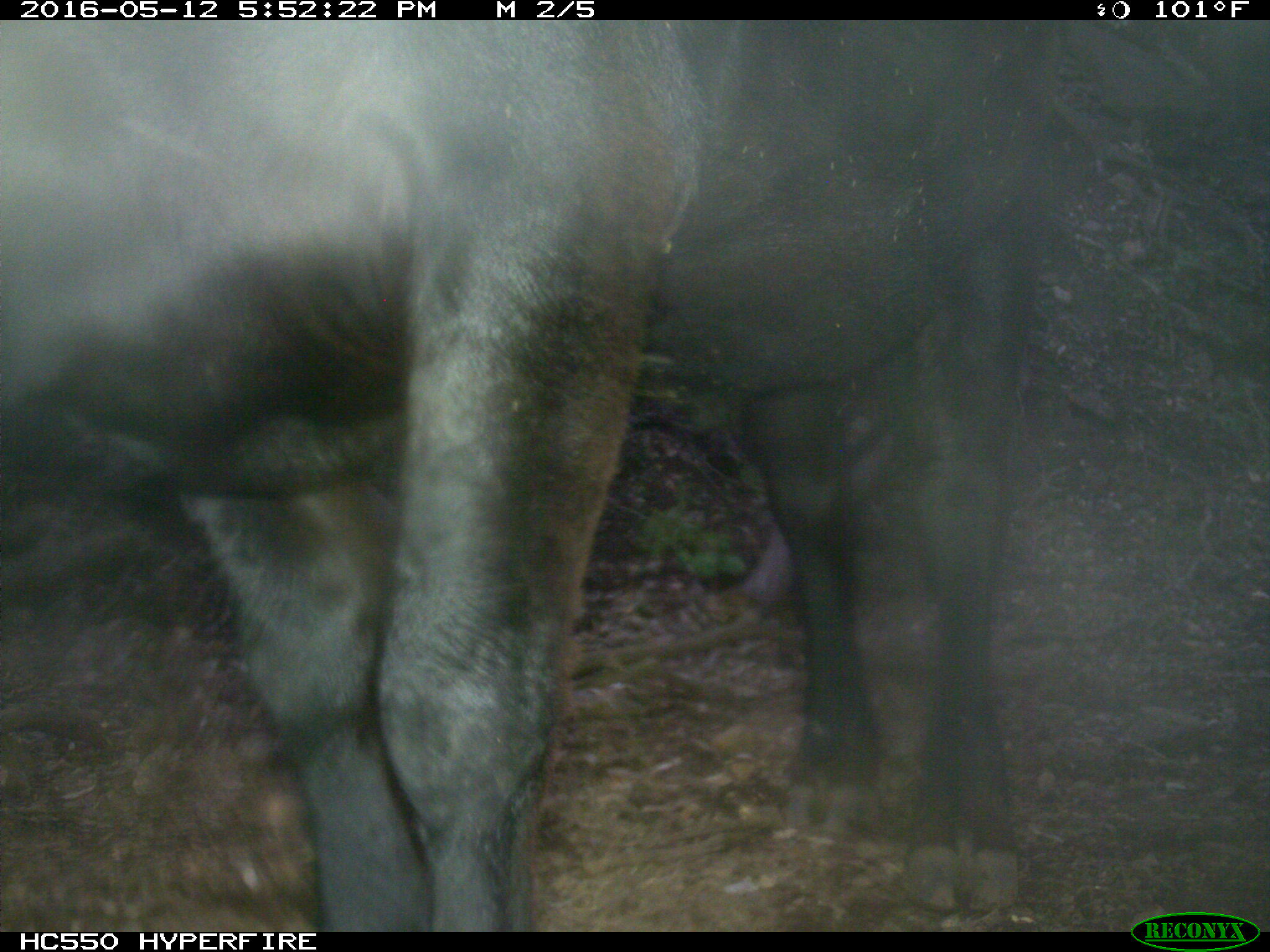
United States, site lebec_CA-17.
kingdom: Animalia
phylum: Chordata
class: Mammalia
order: Artiodactyla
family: Bovidae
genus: Bos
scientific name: Bos taurus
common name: domestic cow